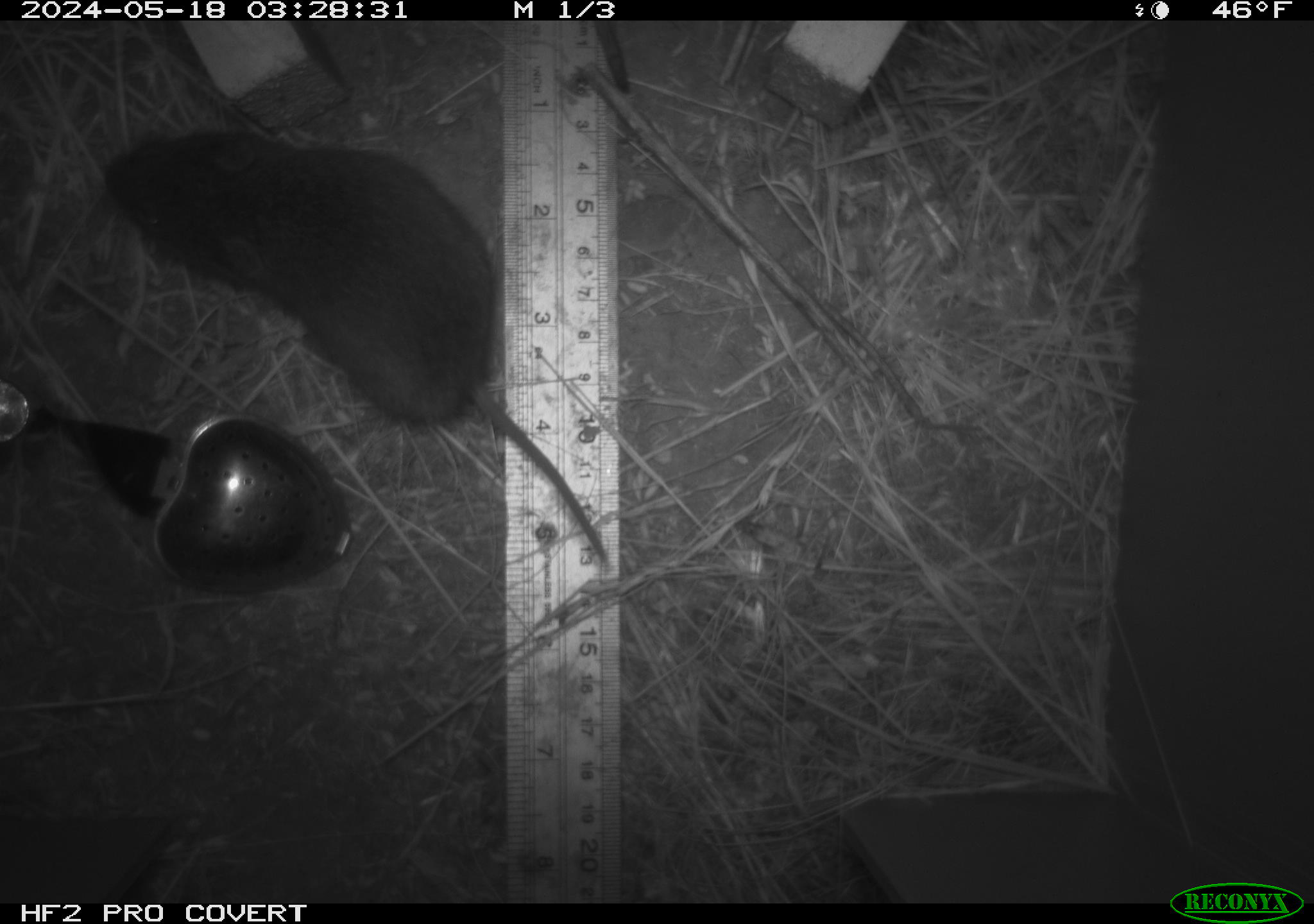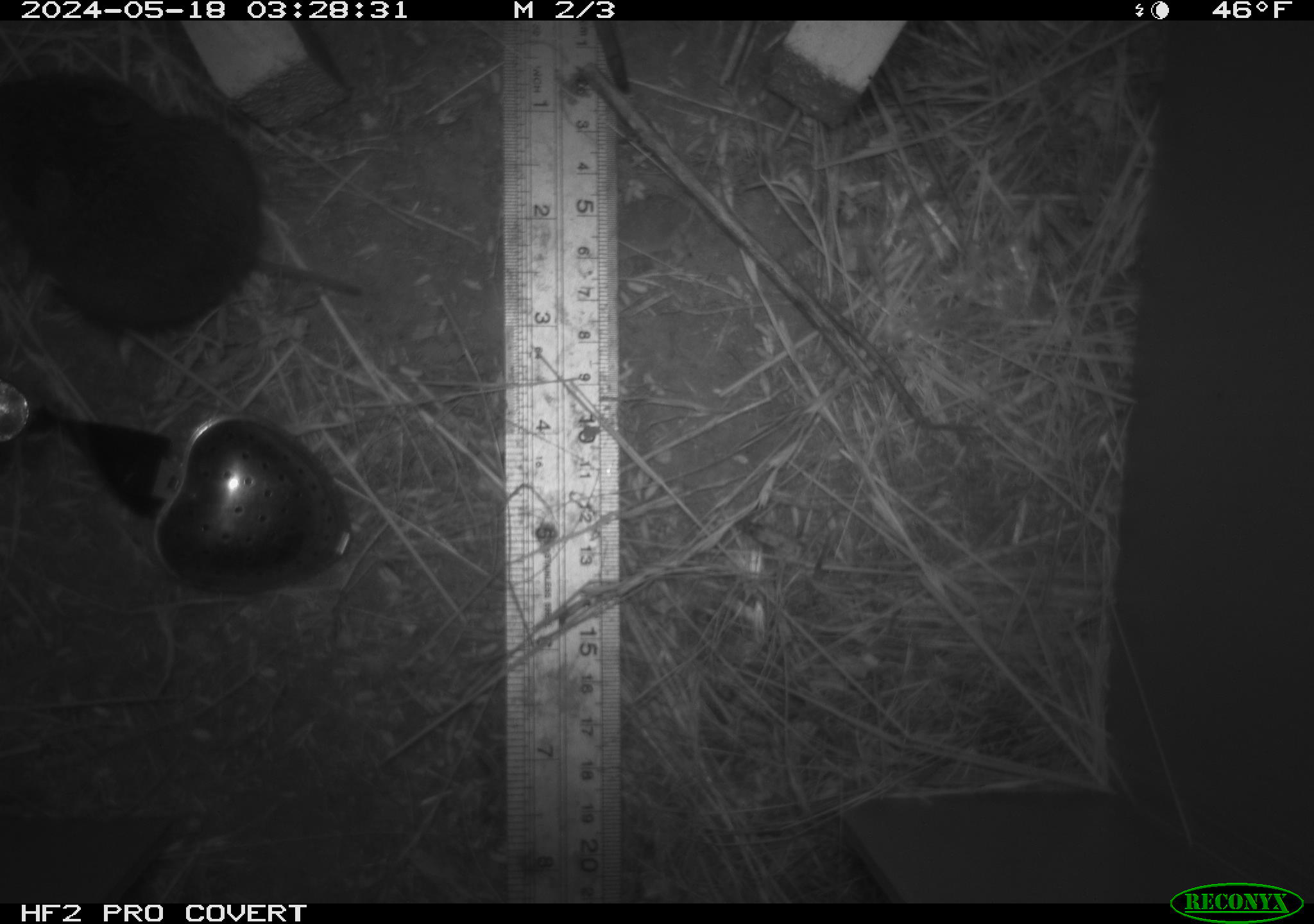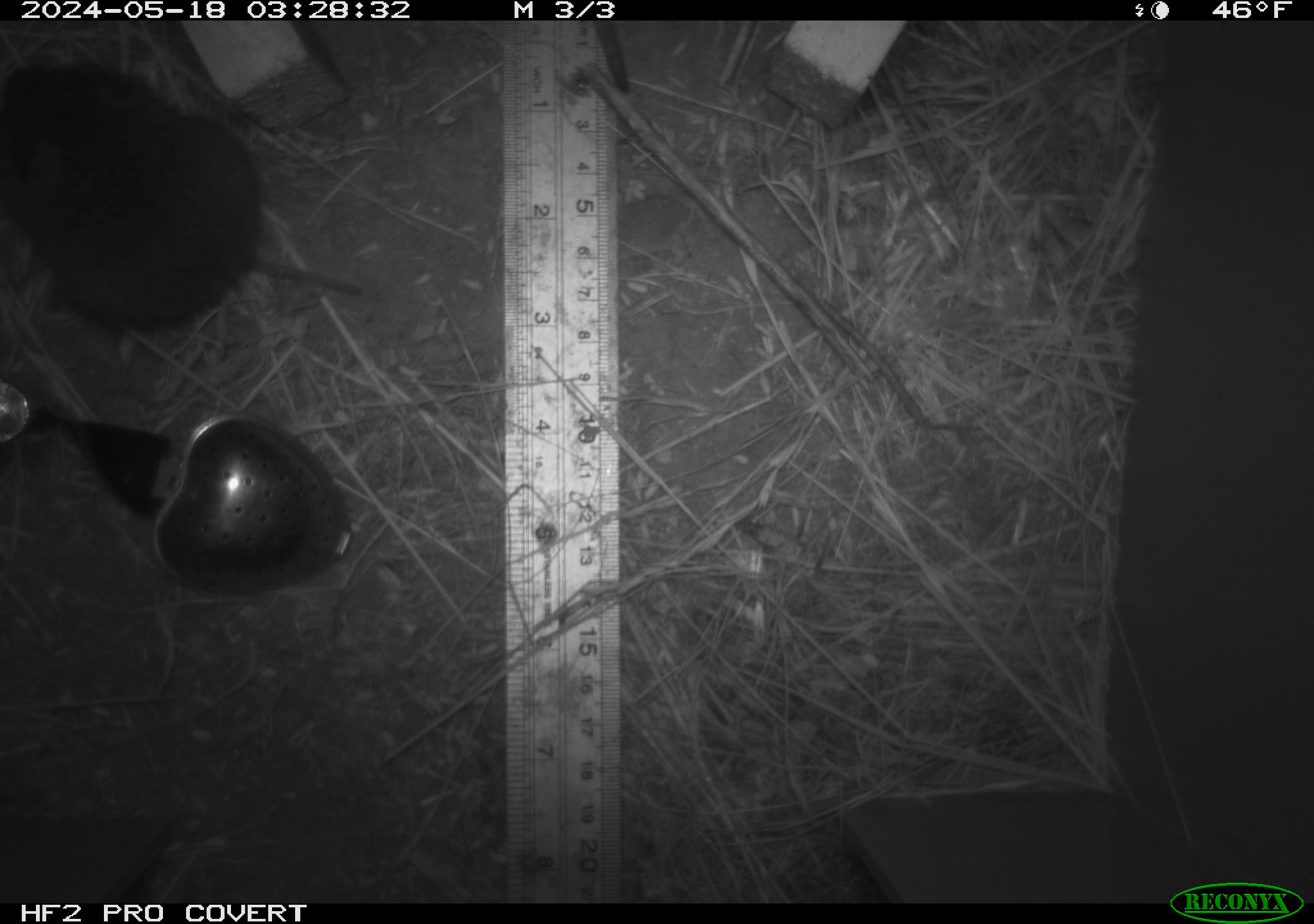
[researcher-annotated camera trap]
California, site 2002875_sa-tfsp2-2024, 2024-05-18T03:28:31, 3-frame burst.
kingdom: Animalia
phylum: Chordata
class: Mammalia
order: Rodentia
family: Cricetidae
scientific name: Arvicolinae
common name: voles, lemmings, and muskrats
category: arvicolinae subfamily